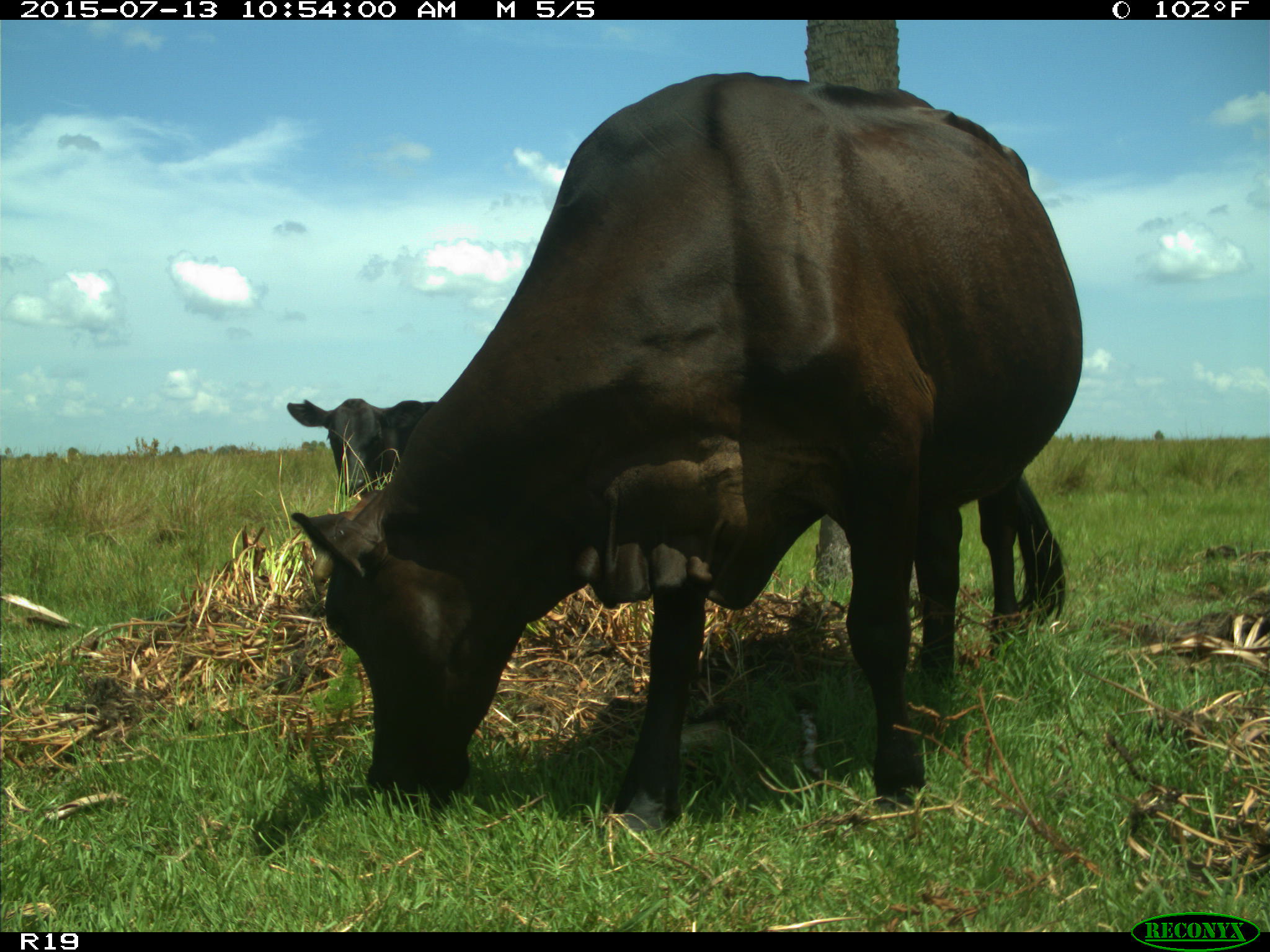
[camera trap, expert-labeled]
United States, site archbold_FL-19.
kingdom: Animalia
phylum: Chordata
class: Mammalia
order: Artiodactyla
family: Bovidae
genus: Bos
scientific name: Bos taurus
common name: domestic cow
Bos taurus (domestic cow).